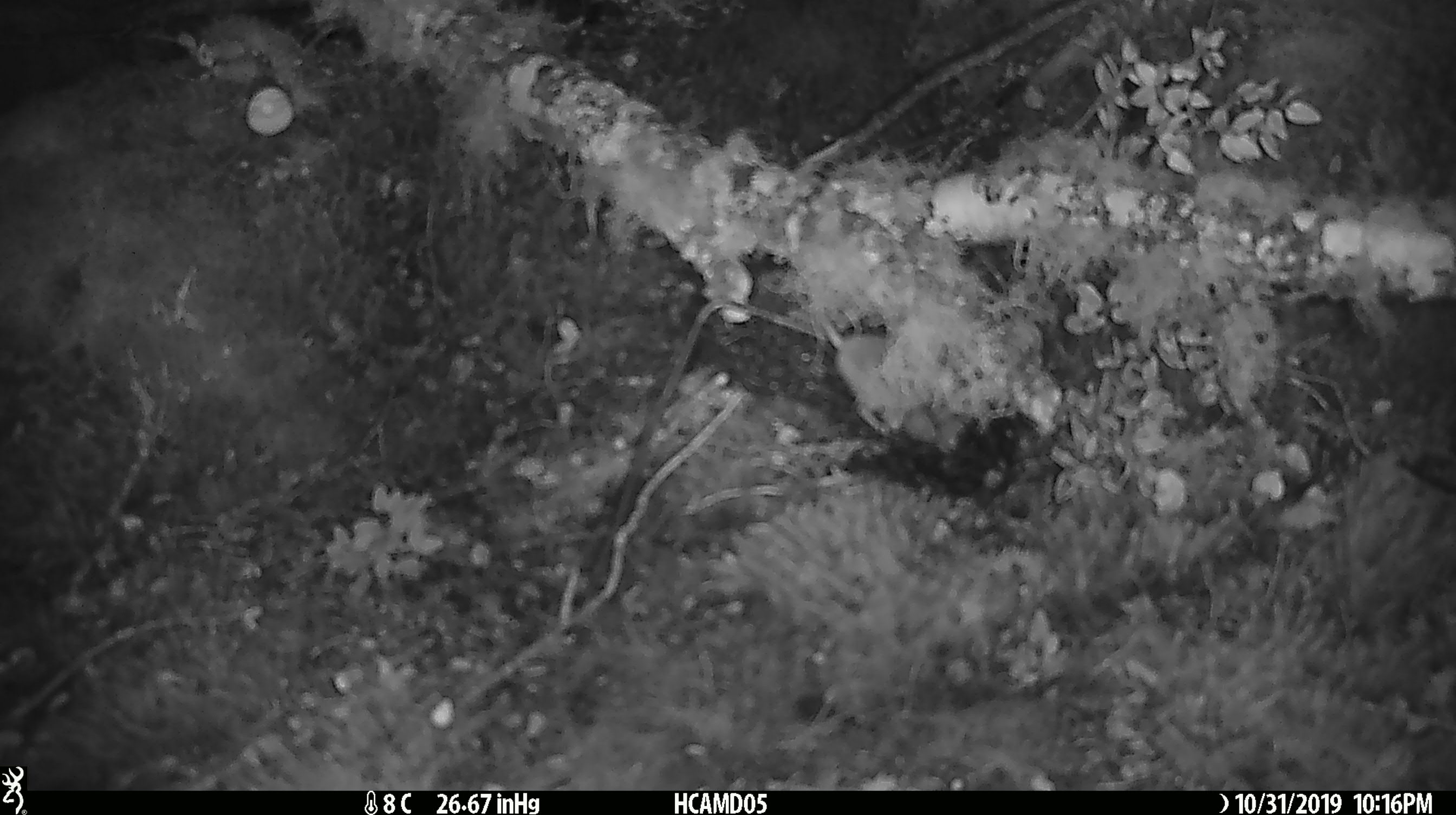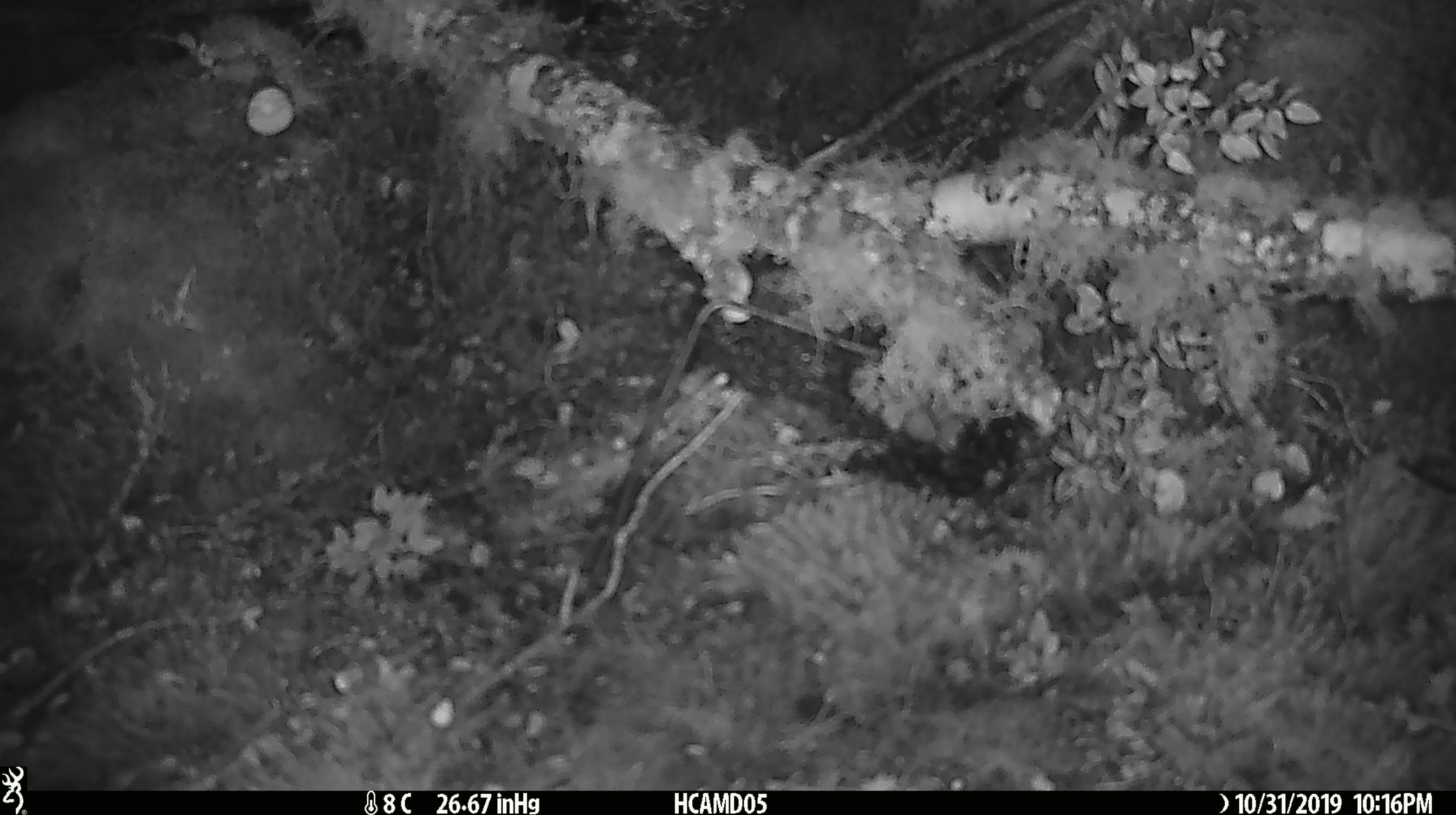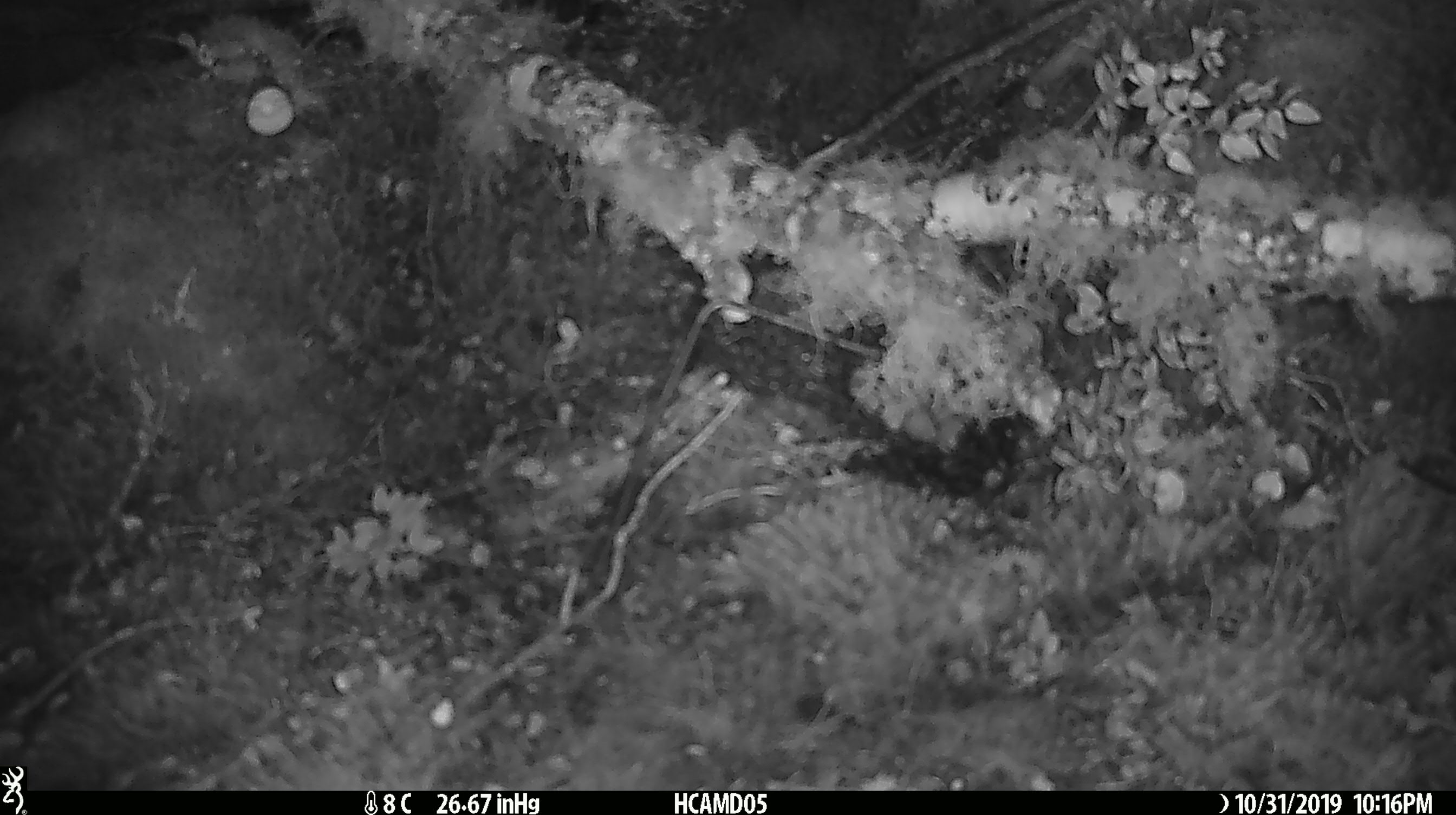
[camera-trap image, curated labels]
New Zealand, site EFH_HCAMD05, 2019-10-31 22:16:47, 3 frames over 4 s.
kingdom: Animalia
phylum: Chordata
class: Mammalia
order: Rodentia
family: Muridae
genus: Mus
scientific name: Mus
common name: mouse